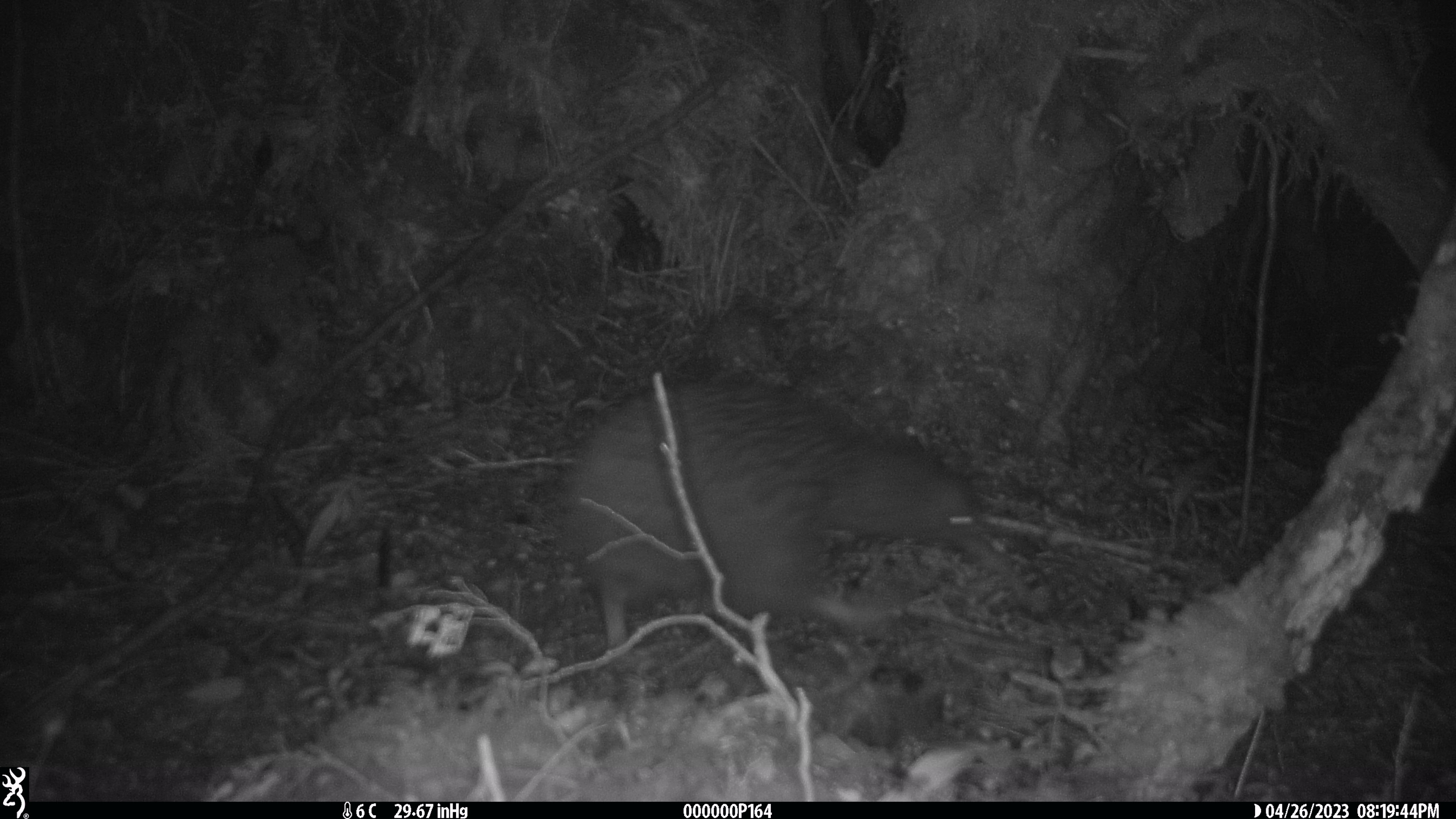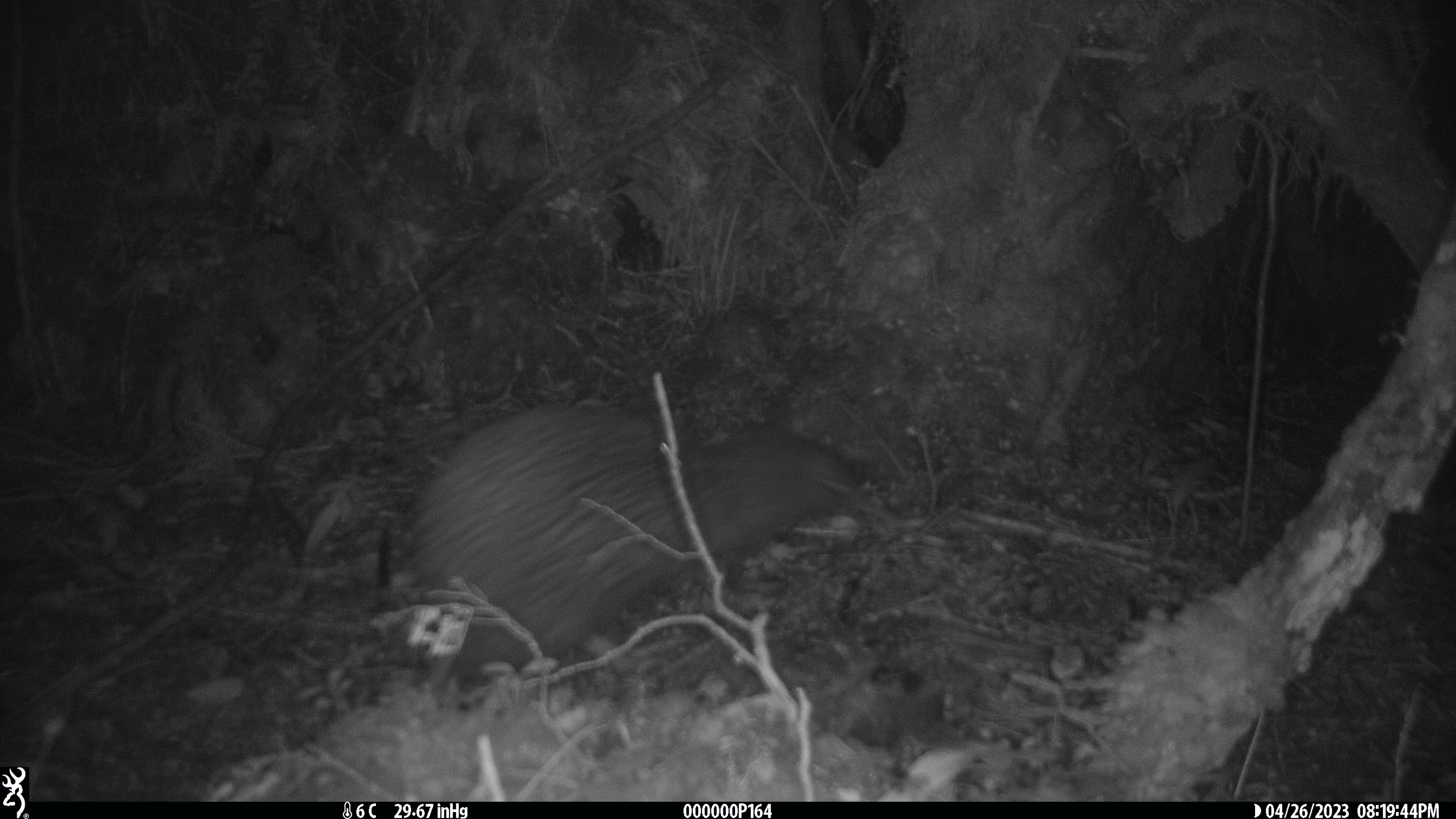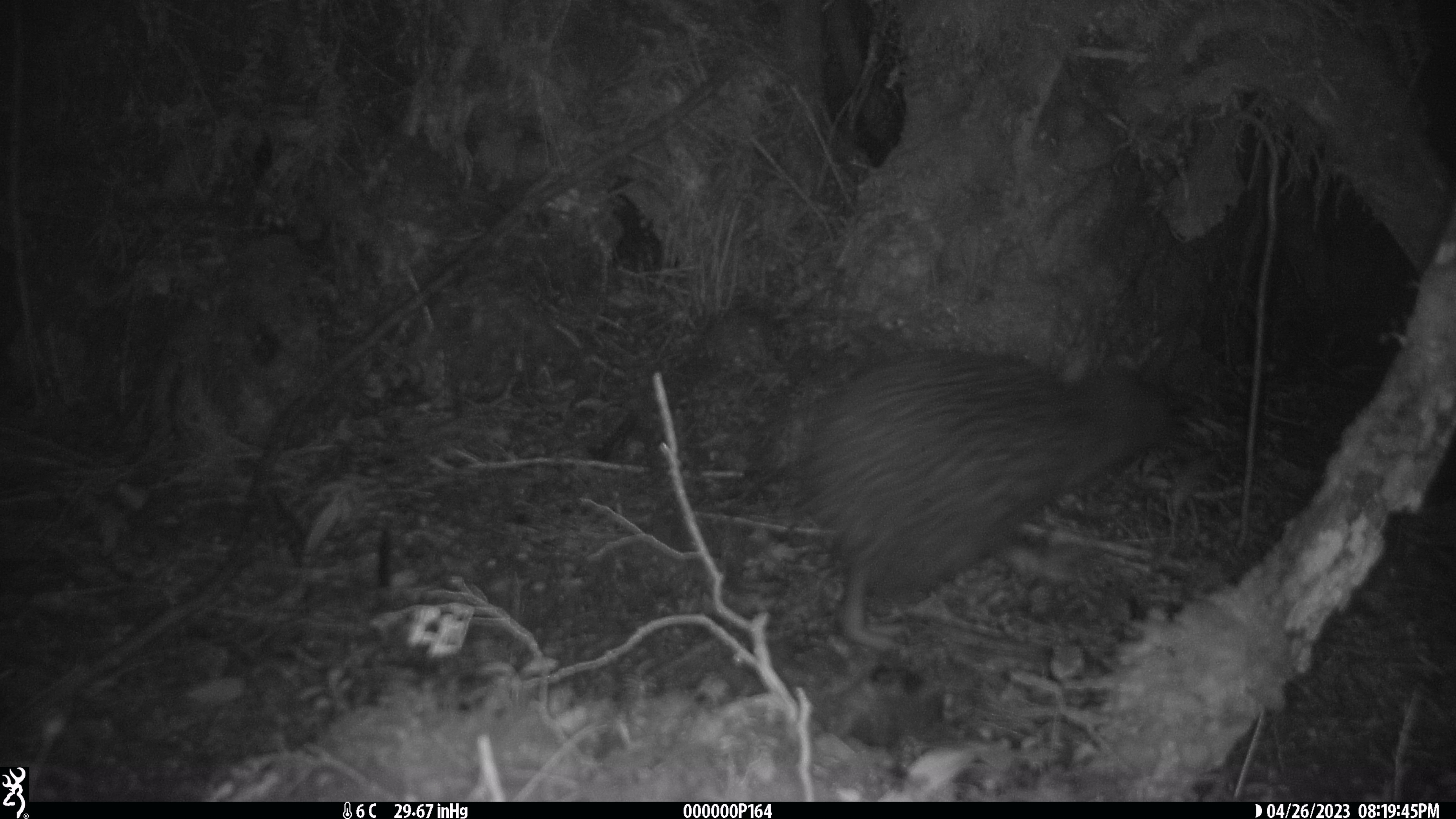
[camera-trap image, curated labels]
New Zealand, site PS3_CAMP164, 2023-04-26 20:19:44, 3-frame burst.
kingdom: Animalia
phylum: Chordata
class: Aves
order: Apterygiformes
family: Apterygidae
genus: Apteryx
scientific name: Apteryx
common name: kiwi